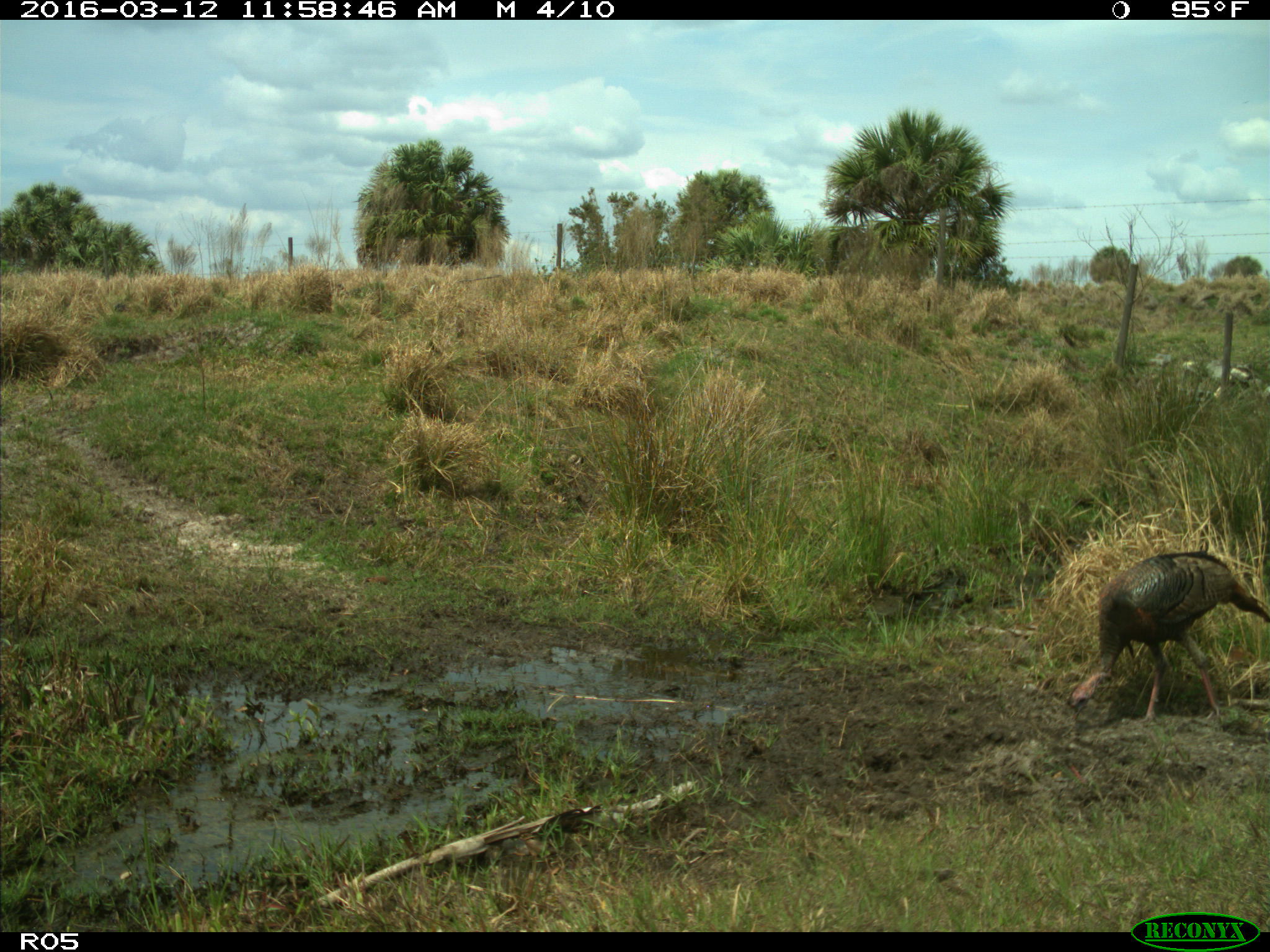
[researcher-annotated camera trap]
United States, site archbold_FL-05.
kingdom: Animalia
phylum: Chordata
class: Aves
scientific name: Aves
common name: birds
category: unidentified bird